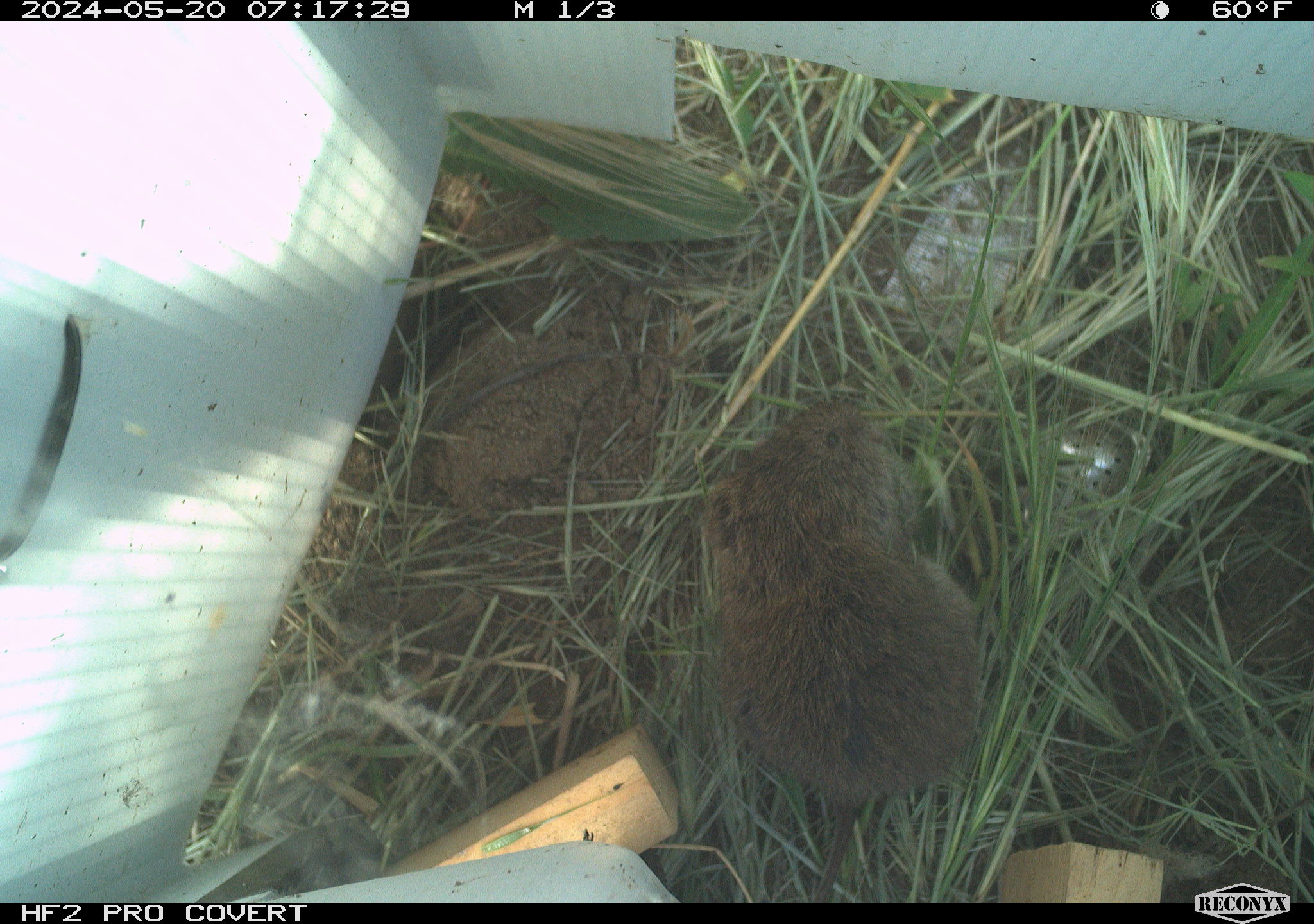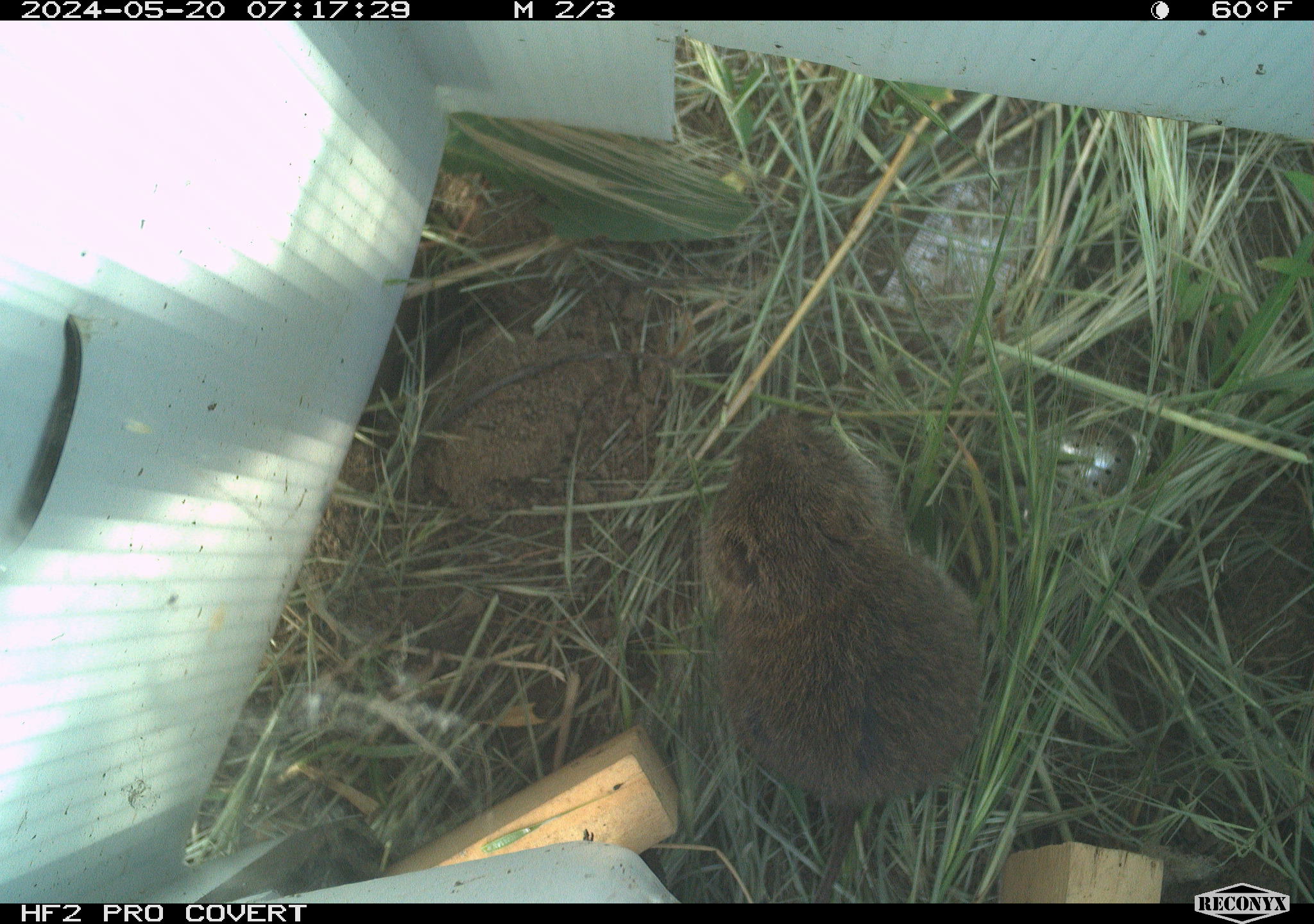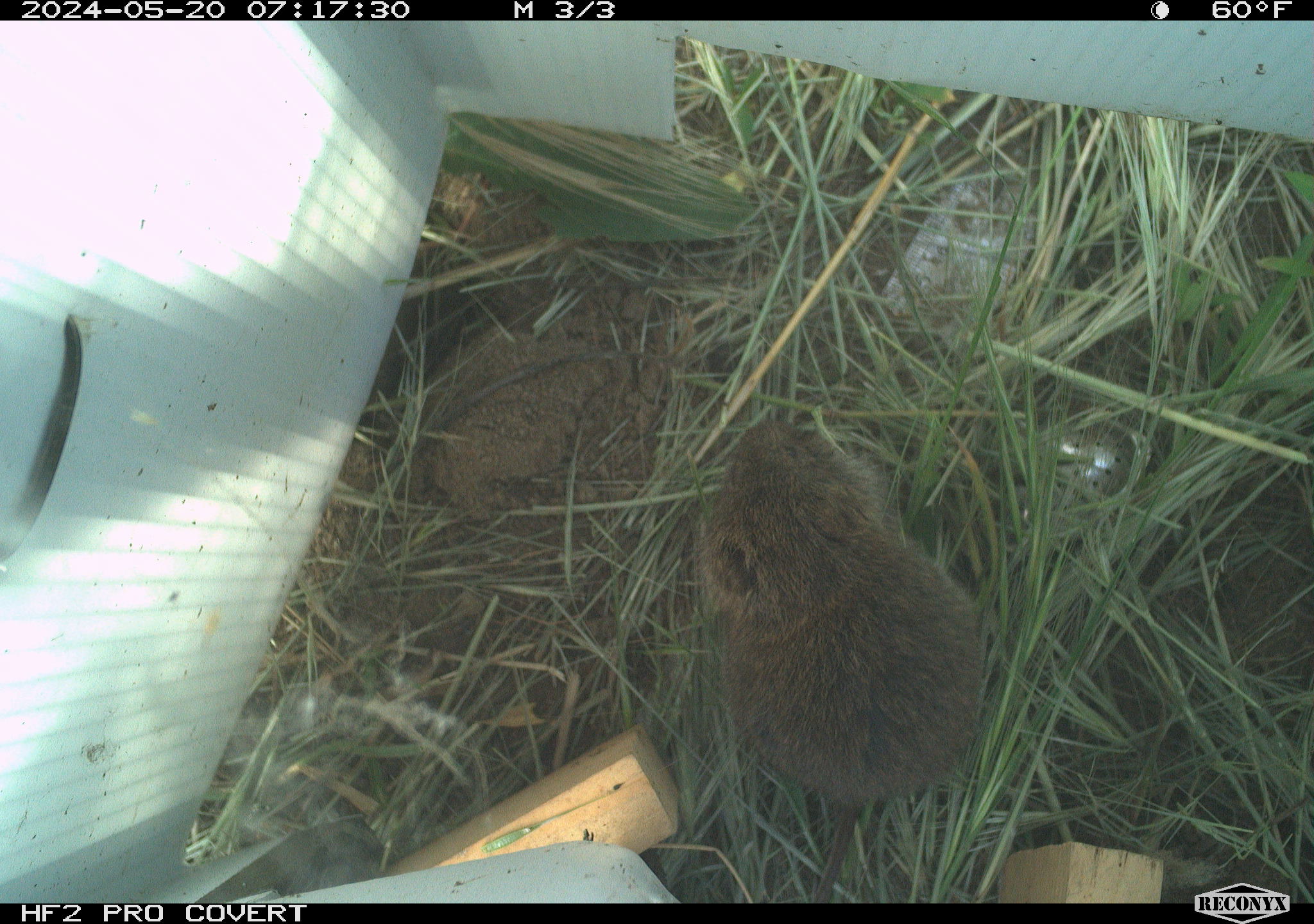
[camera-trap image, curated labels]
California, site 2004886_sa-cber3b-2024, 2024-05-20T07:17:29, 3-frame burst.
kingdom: Animalia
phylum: Chordata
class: Mammalia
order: Rodentia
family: Cricetidae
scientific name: Arvicolinae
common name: voles, lemmings, and muskrats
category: arvicolinae subfamily